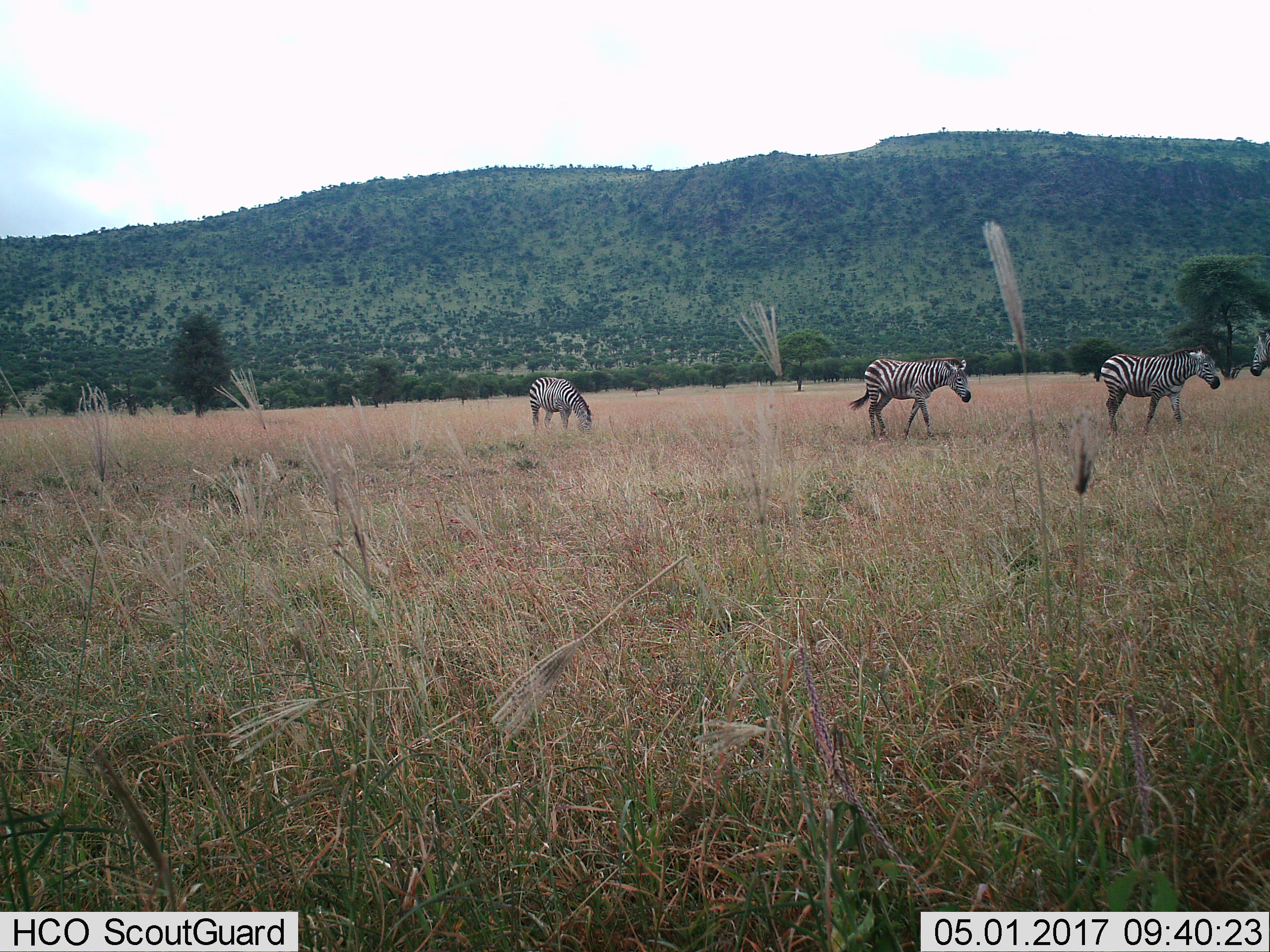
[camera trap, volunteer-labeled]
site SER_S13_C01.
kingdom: Animalia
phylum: Chordata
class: Mammalia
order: Perissodactyla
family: Equidae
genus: Equus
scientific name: Equus quagga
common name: plains zebra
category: zebraplains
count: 4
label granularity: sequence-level